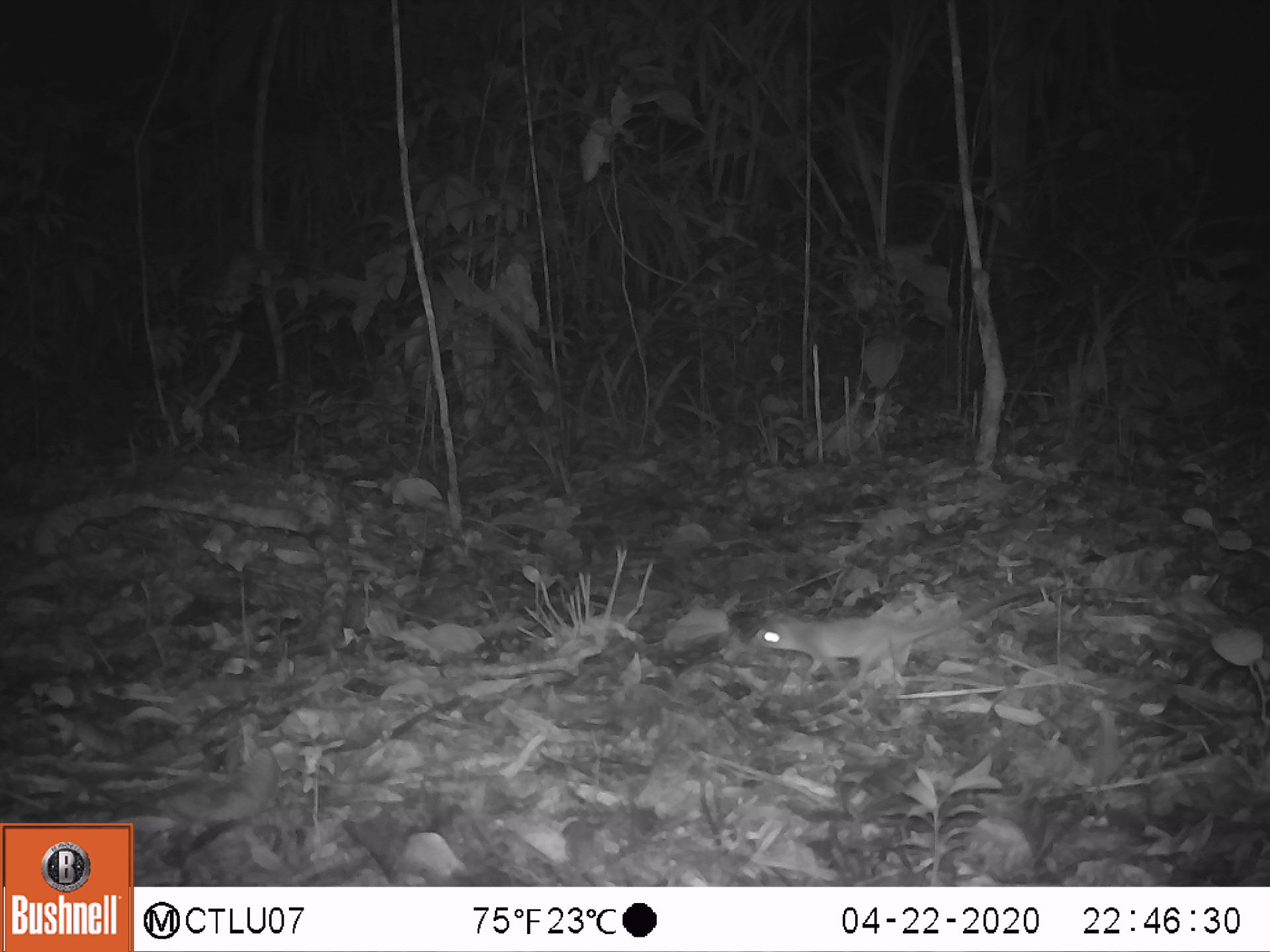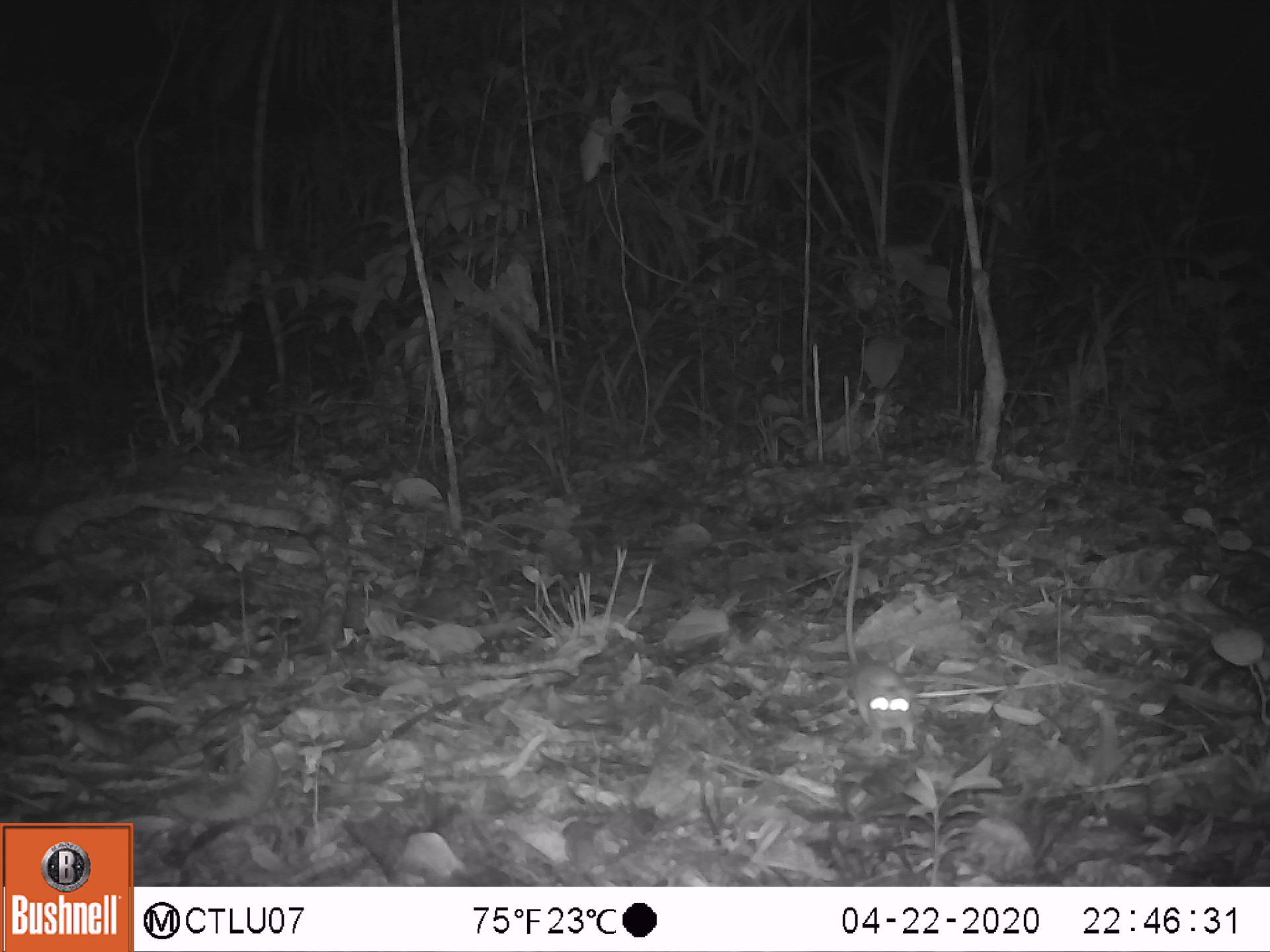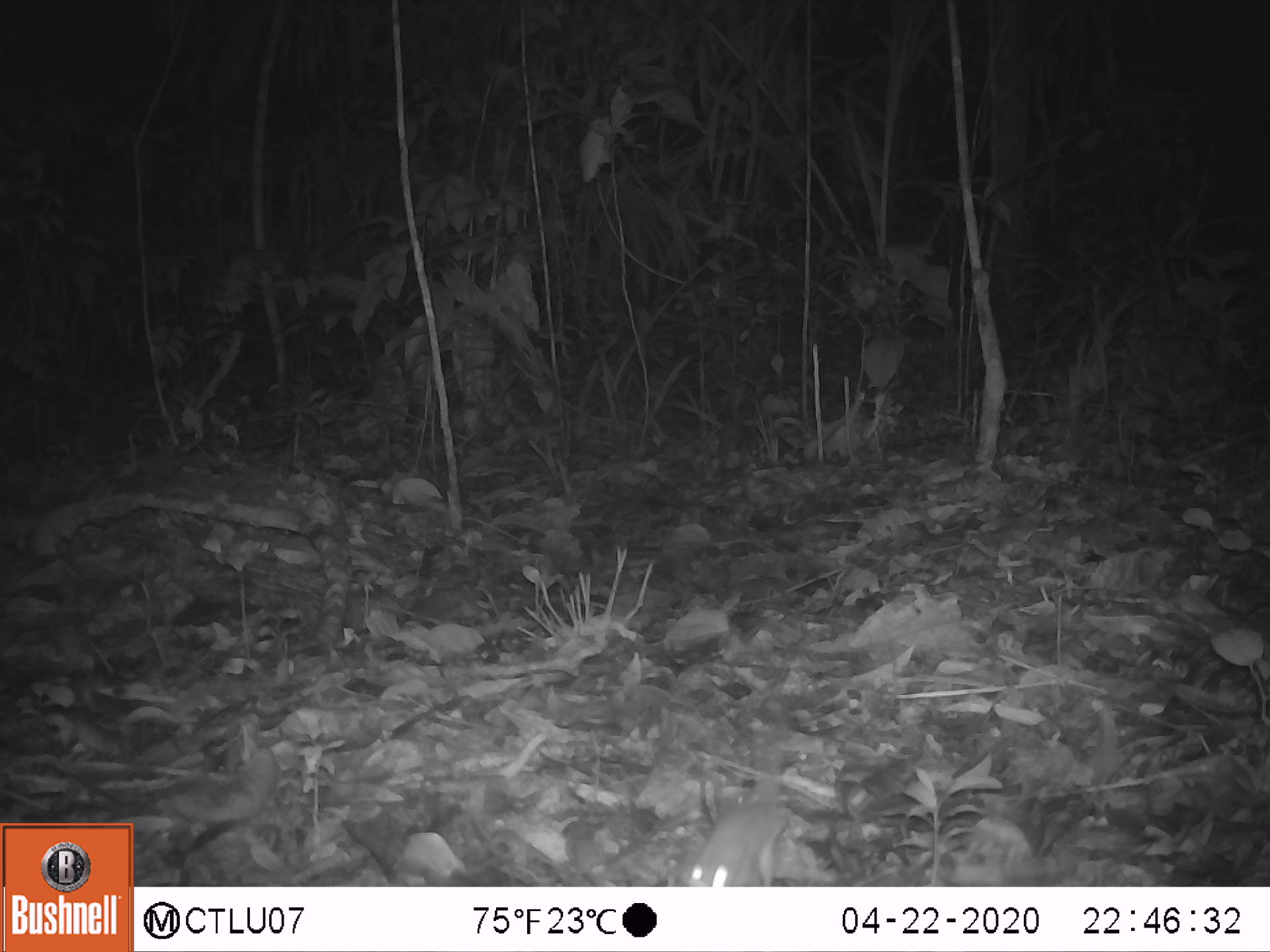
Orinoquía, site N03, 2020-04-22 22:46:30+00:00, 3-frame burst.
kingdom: Animalia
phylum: Chordata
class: Mammalia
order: Rodentia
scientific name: Rodentia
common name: rodent